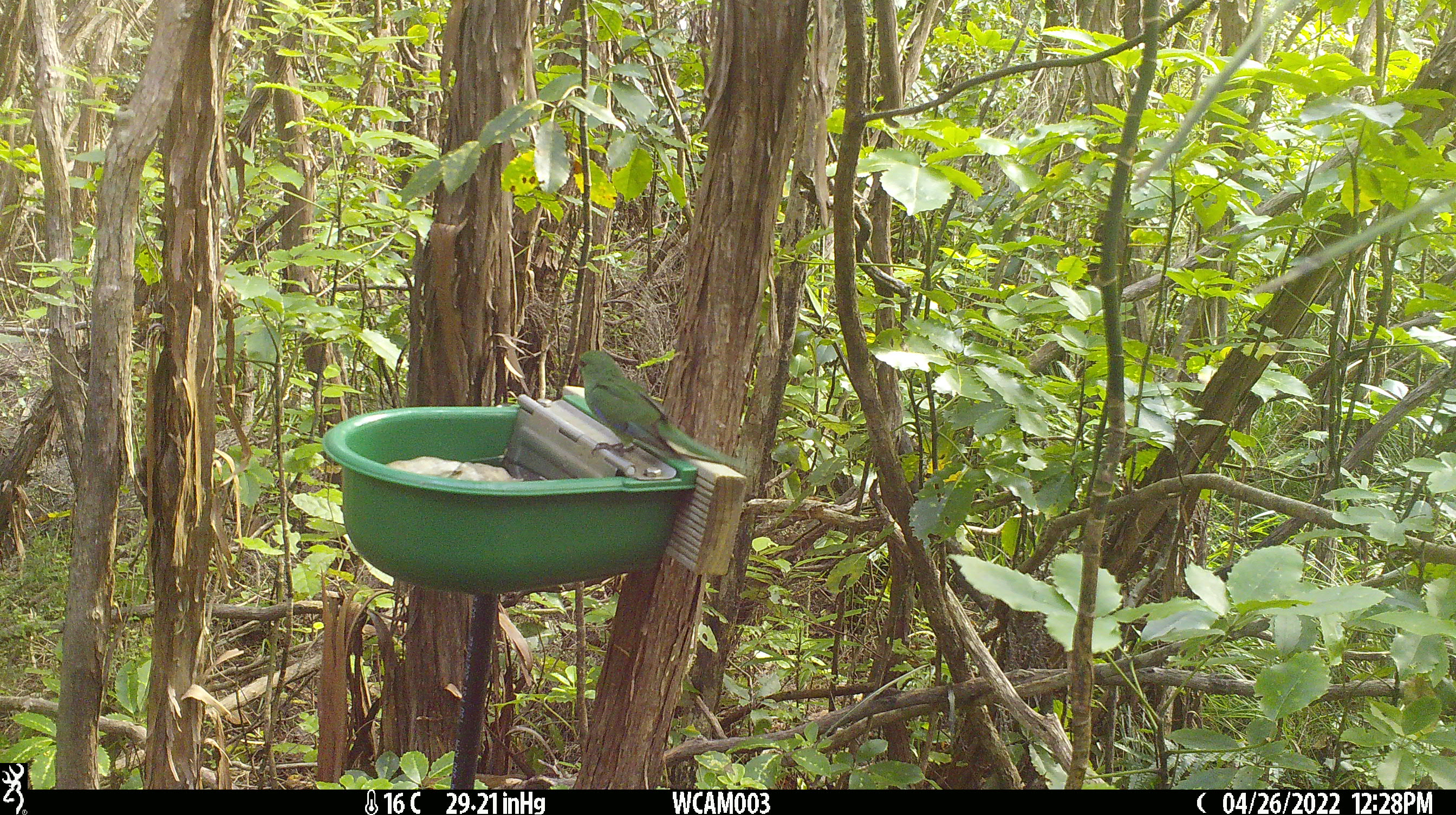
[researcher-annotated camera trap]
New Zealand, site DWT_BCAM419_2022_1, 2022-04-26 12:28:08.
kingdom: Animalia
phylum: Chordata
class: Aves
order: Psittaciformes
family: Psittaculidae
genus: Cyanoramphus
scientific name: Cyanoramphus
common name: parakeet